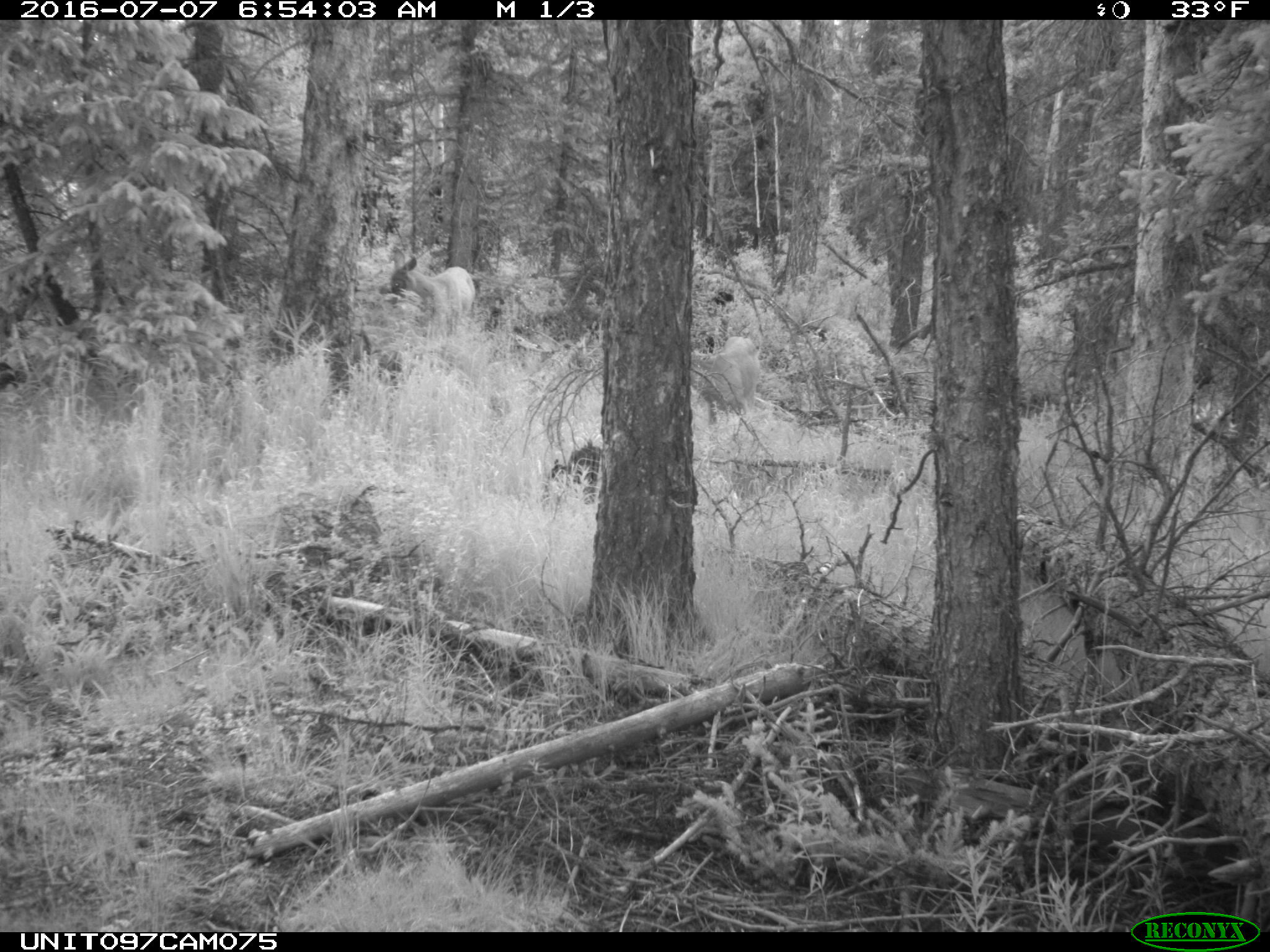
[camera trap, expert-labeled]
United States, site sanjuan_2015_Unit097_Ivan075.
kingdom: Animalia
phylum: Chordata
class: Mammalia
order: Artiodactyla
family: Cervidae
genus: Odocoileus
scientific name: Odocoileus hemionus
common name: mule deer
Odocoileus hemionus (mule deer).